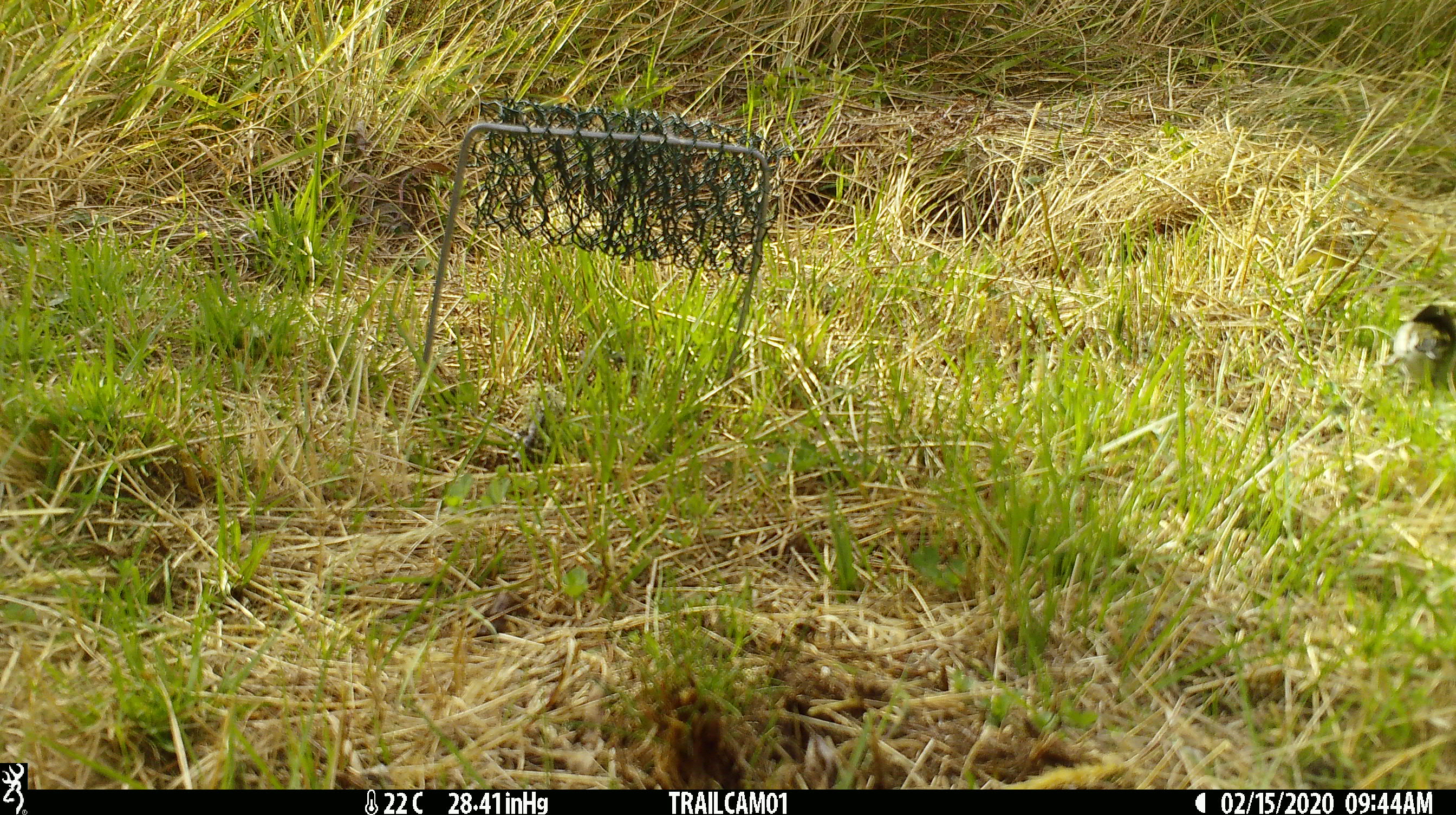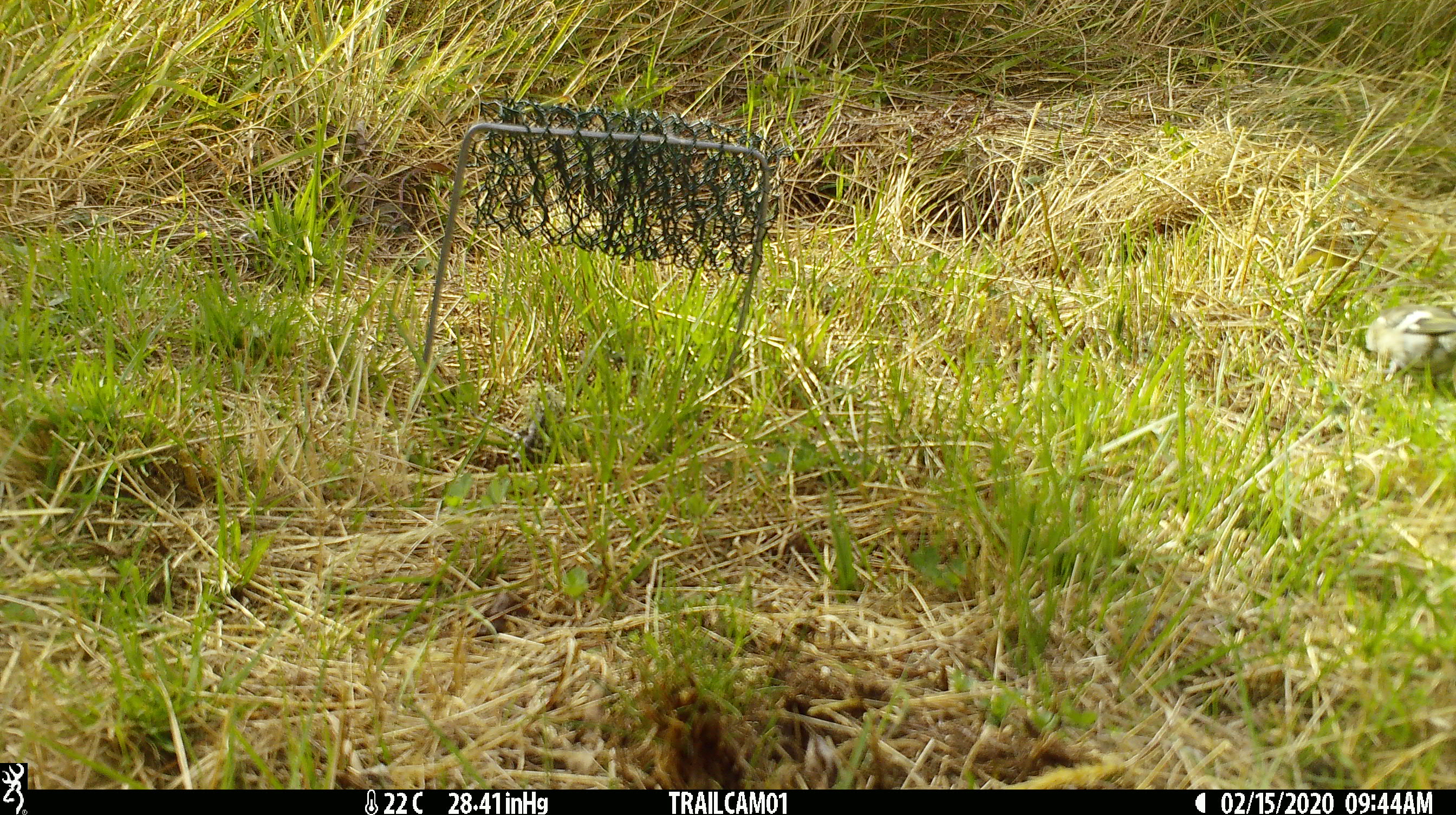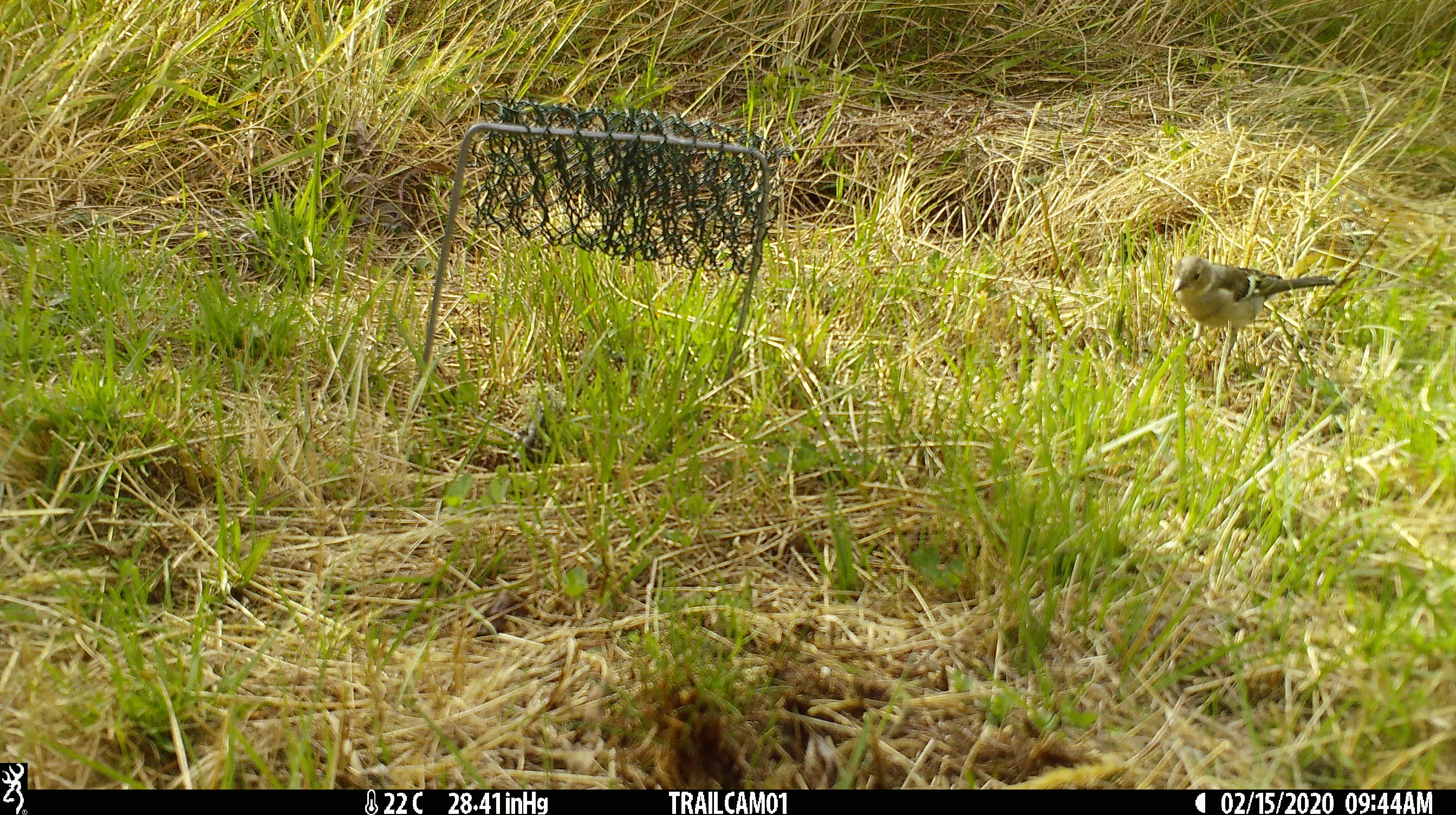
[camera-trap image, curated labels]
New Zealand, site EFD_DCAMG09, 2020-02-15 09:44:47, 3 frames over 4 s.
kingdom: Animalia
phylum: Chordata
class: Aves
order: Passeriformes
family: Fringillidae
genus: Fringilla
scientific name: Fringilla coelebs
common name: common chaffinch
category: chaffinch